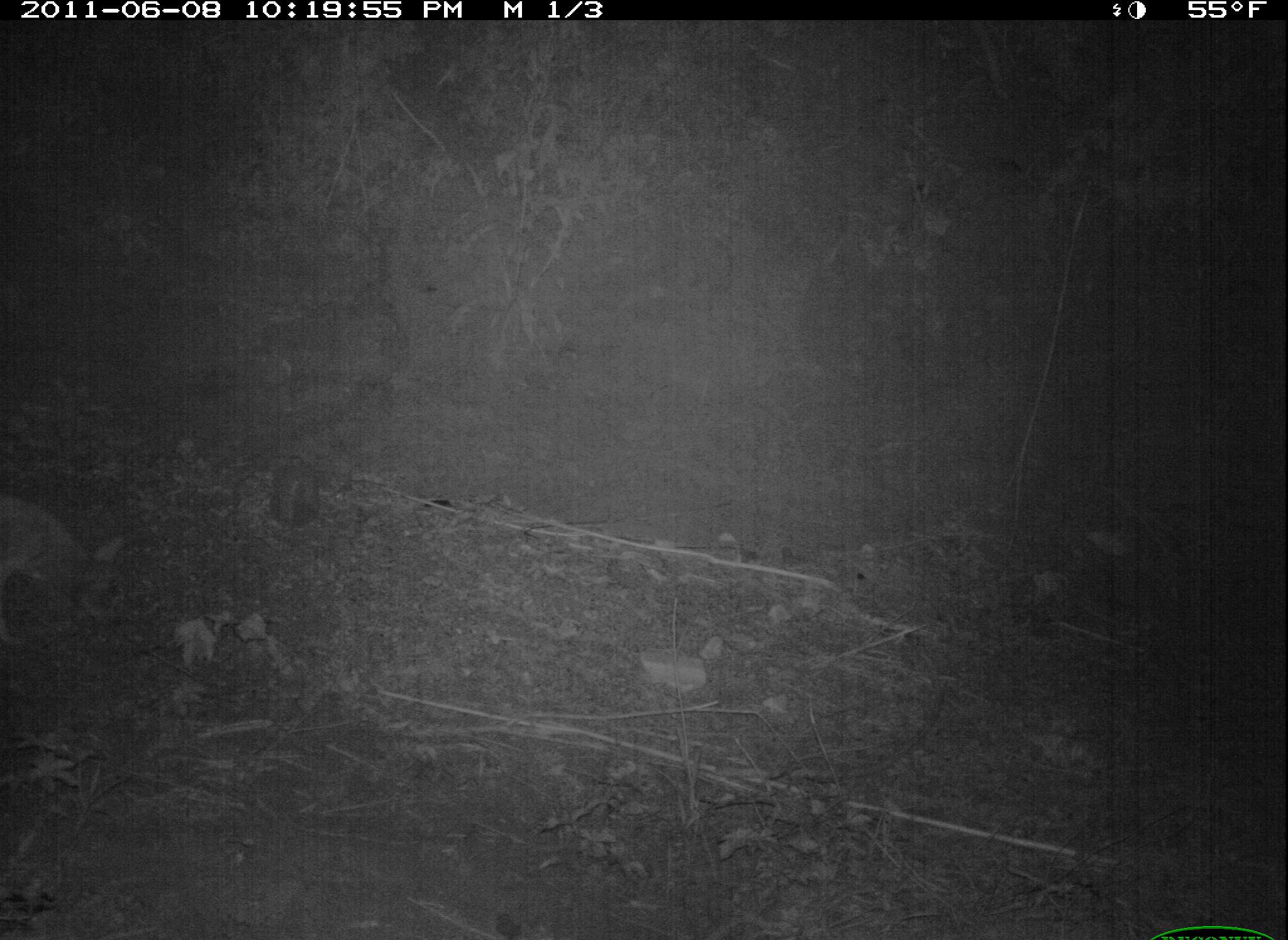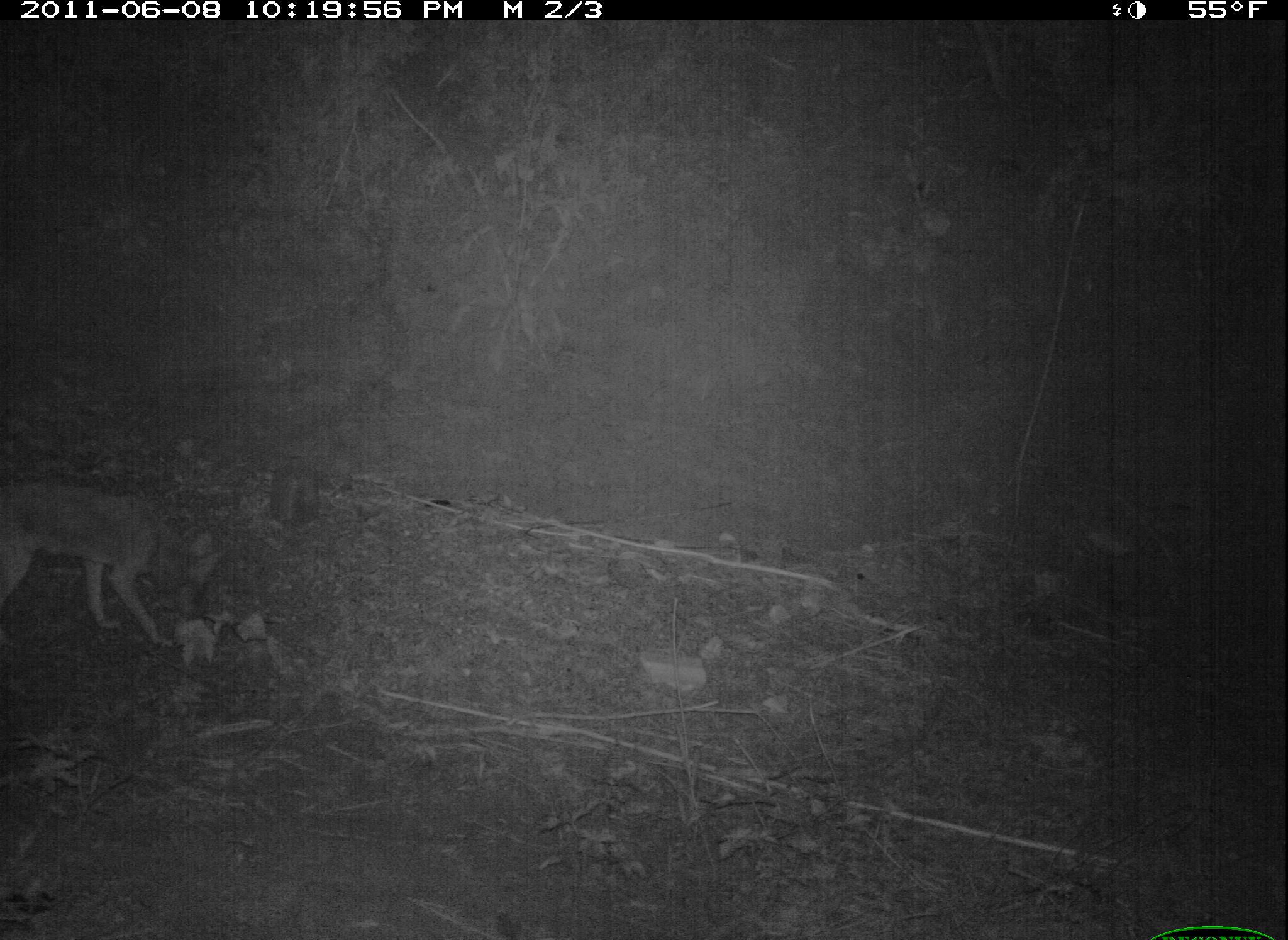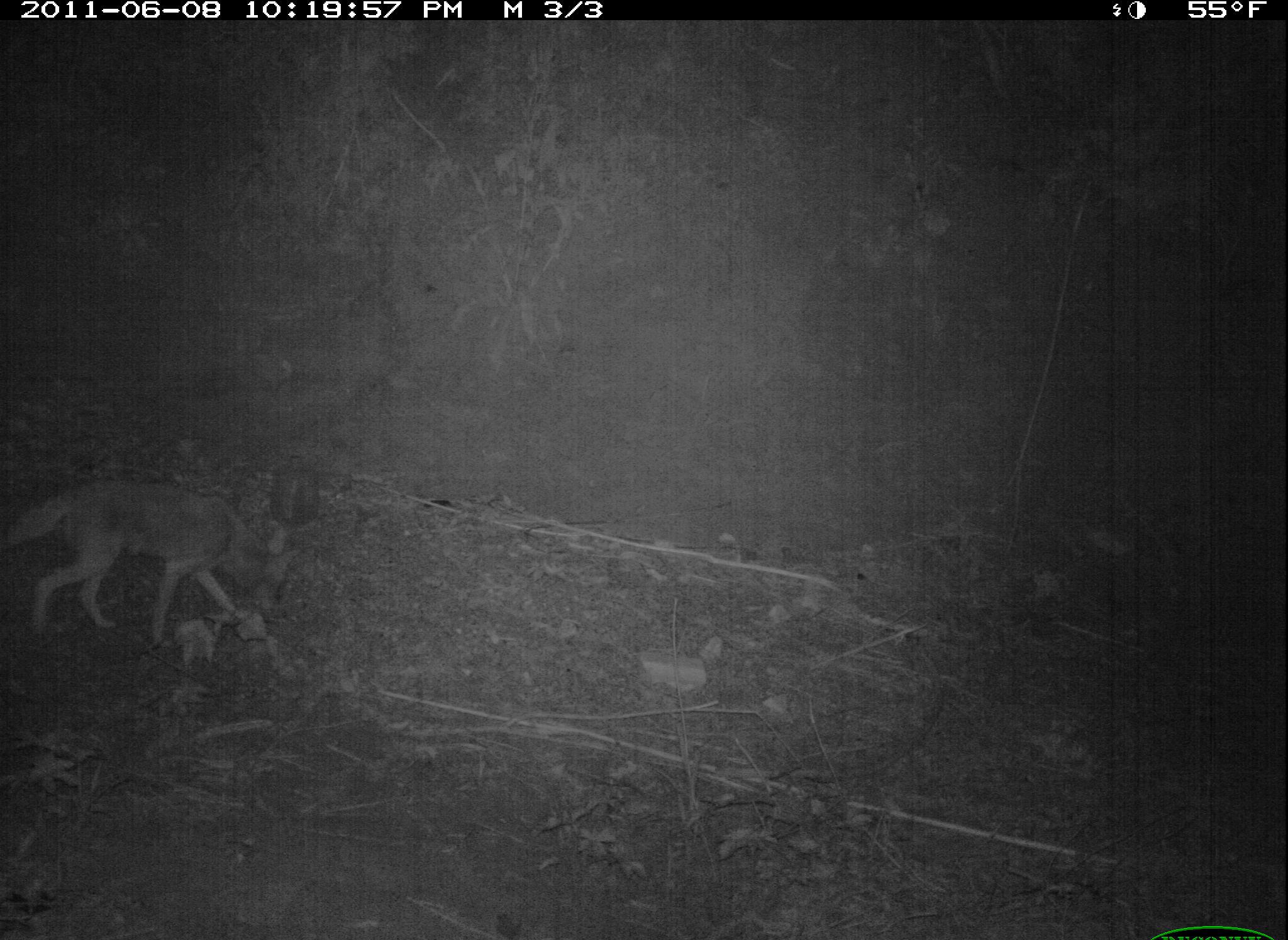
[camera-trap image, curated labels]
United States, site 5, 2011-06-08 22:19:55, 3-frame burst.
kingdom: Animalia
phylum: Chordata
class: Mammalia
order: Carnivora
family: Canidae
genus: Canis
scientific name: Canis latrans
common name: coyote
Coyote (Canis latrans).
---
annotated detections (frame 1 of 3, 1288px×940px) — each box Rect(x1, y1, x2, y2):
coyote: Rect(0, 487, 140, 638)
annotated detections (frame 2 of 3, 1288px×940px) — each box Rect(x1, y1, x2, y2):
coyote: Rect(0, 467, 224, 657)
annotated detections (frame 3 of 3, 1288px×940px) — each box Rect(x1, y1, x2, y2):
coyote: Rect(0, 473, 284, 646)